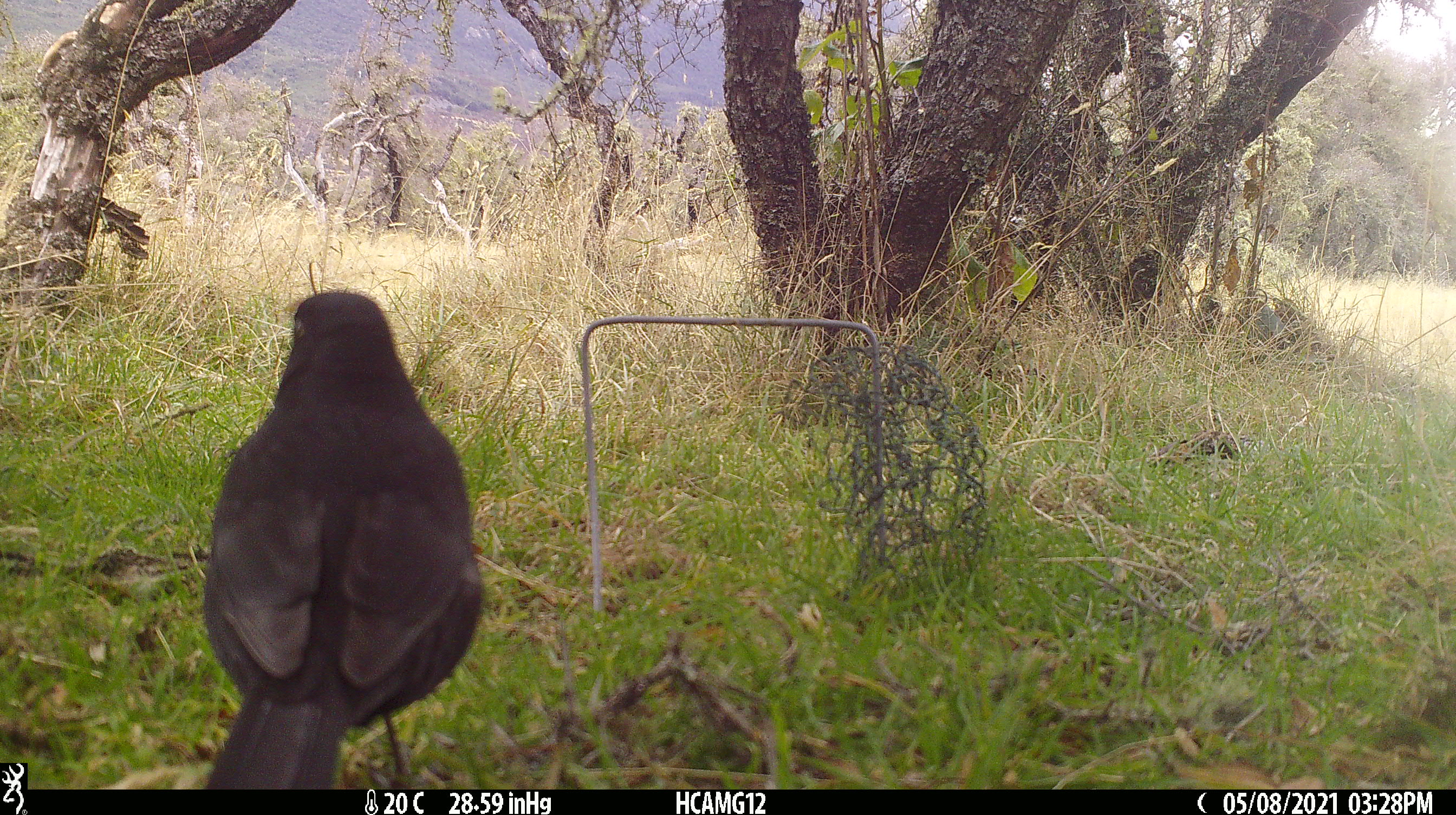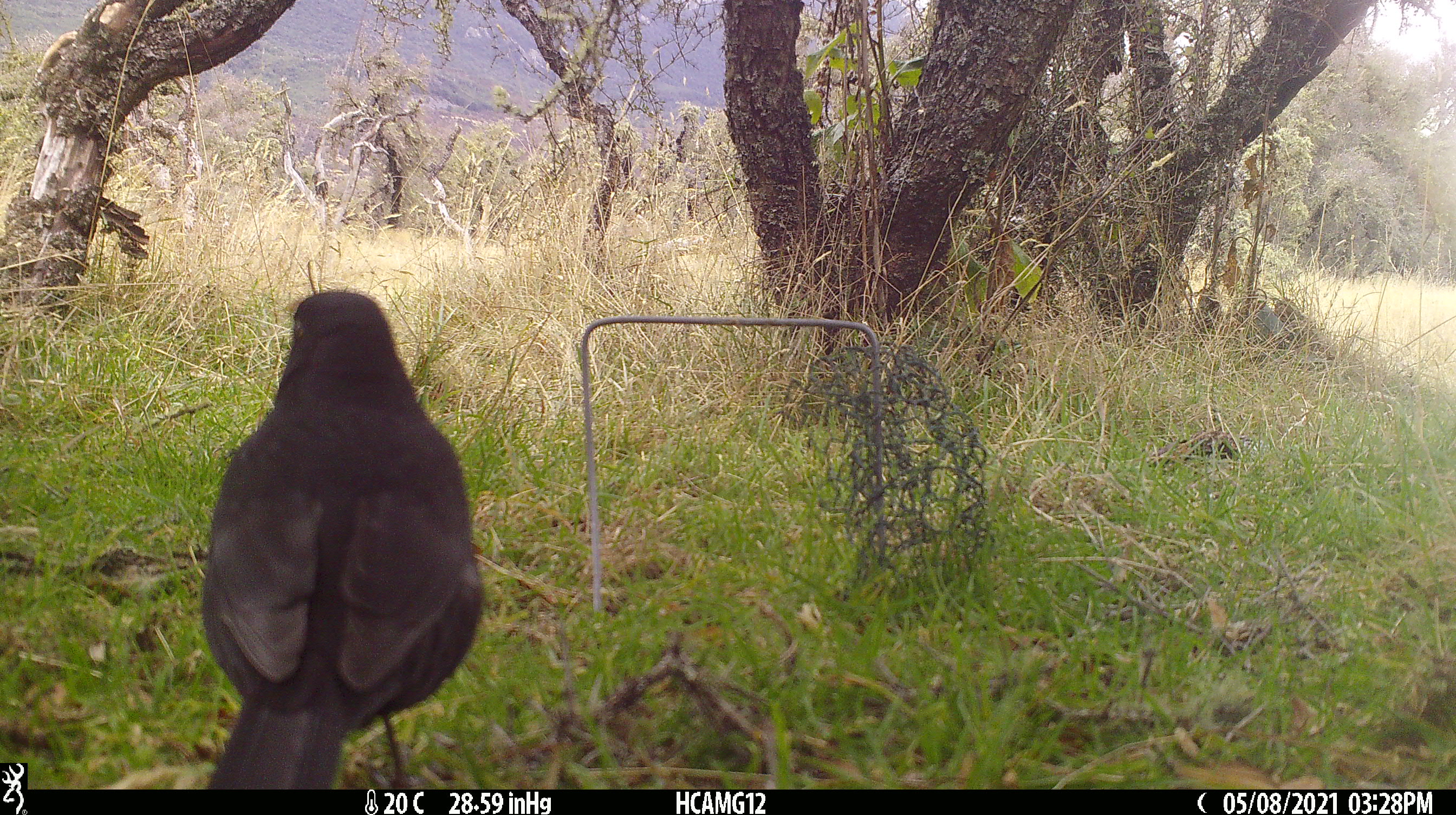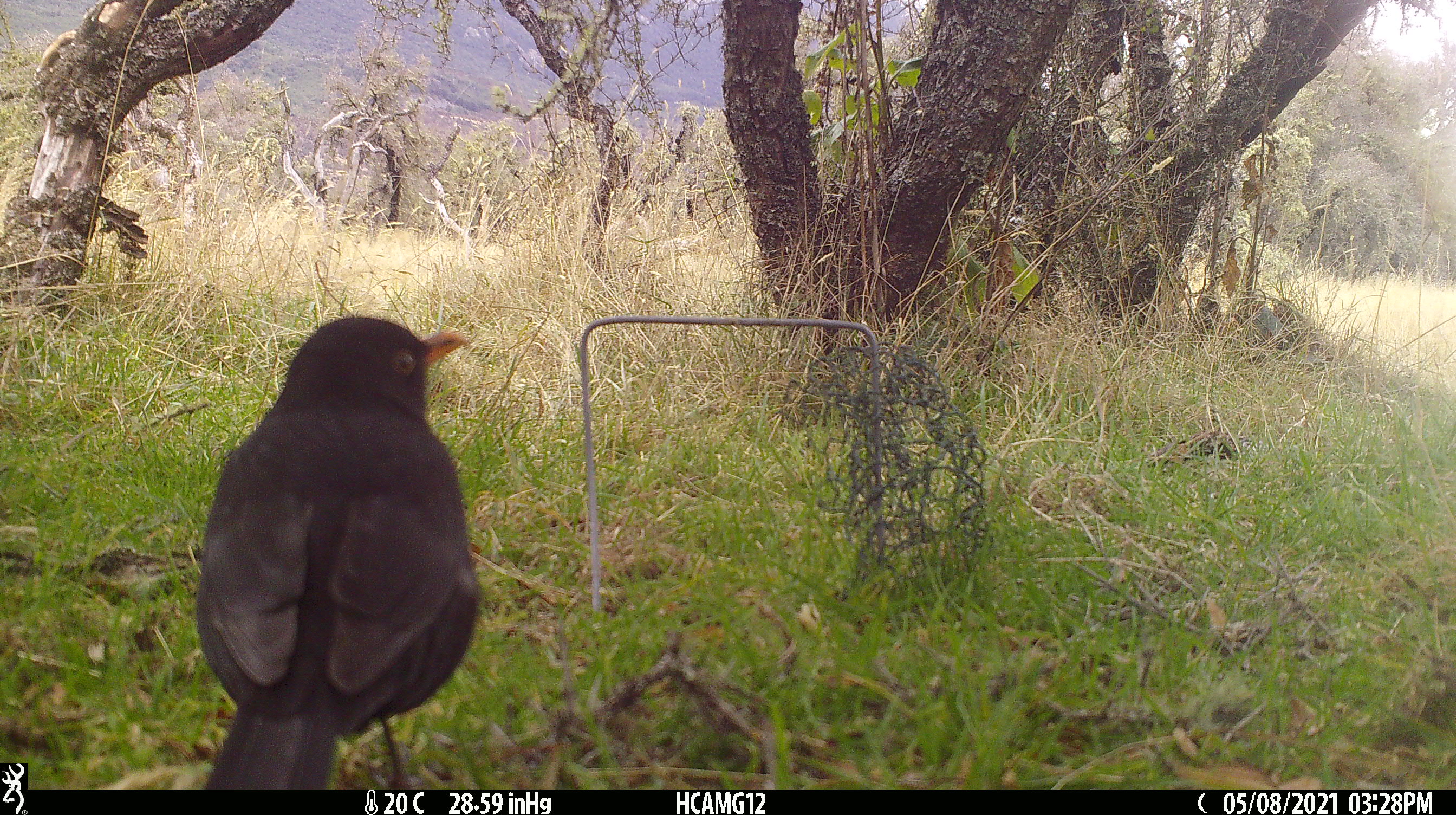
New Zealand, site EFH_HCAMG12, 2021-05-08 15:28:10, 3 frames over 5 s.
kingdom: Animalia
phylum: Chordata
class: Aves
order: Passeriformes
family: Turdidae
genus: Turdus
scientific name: Turdus merula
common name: eurasian blackbird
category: blackbird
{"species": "blackbird (eurasian blackbird) (Turdus merula)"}